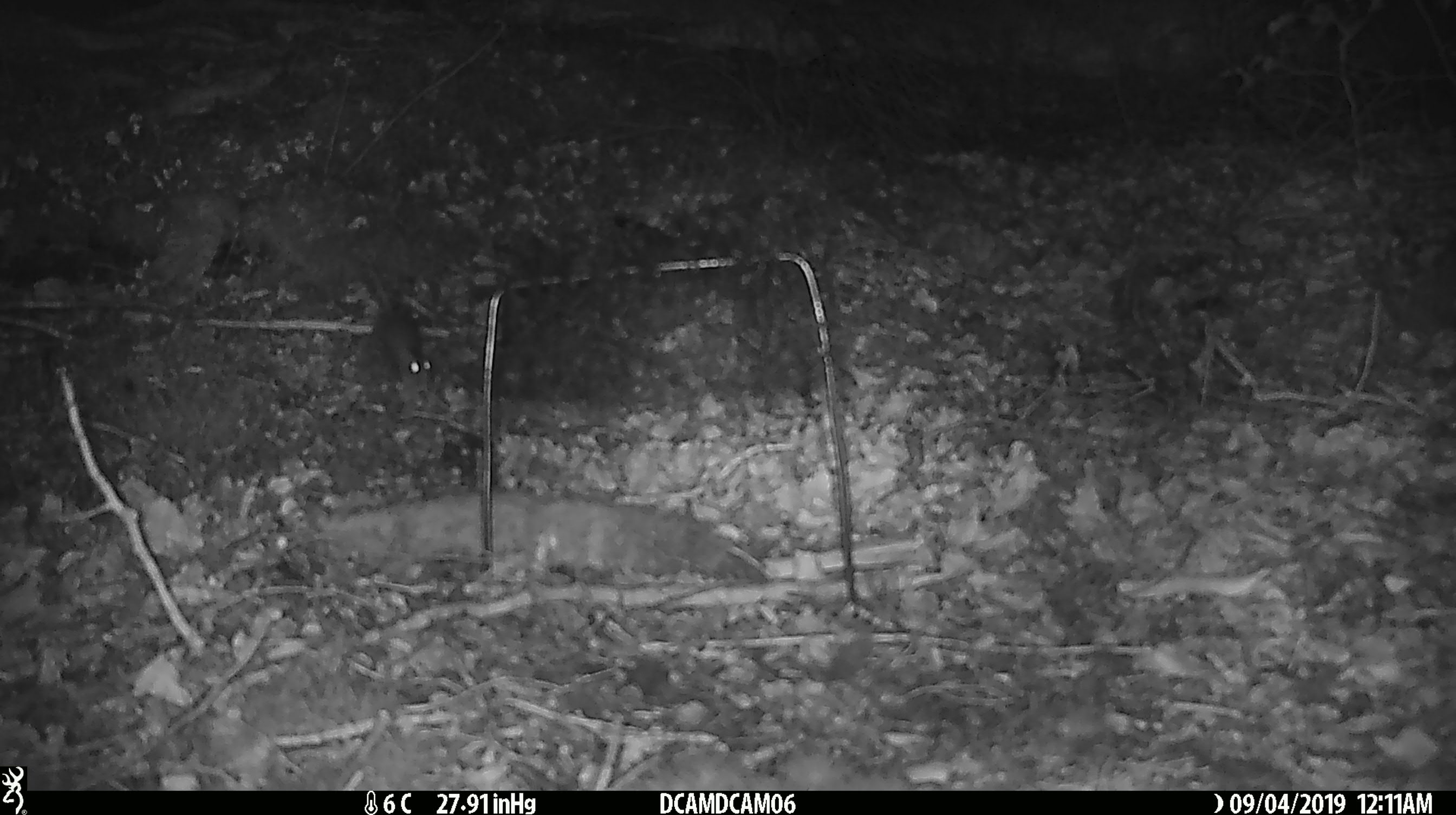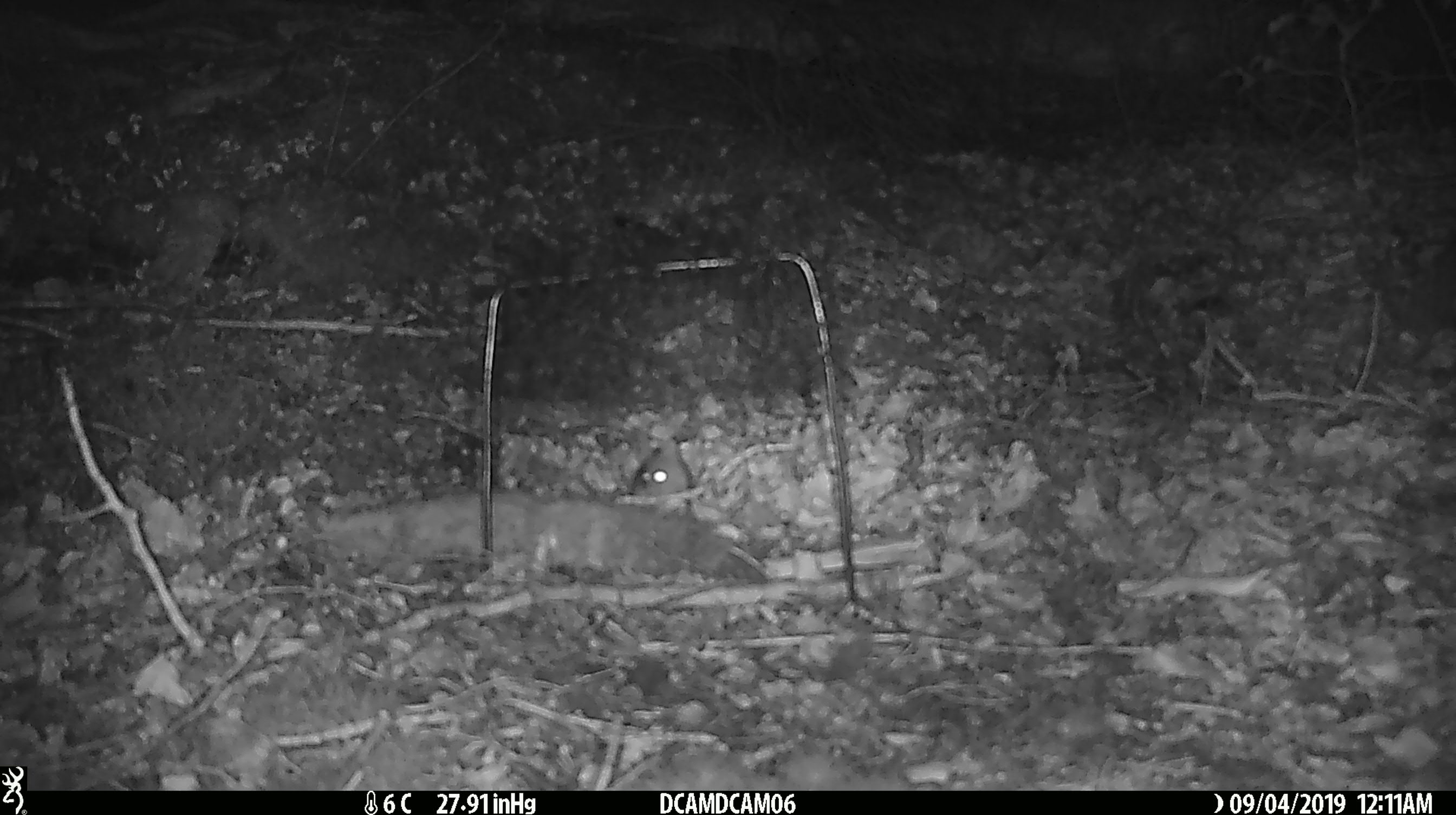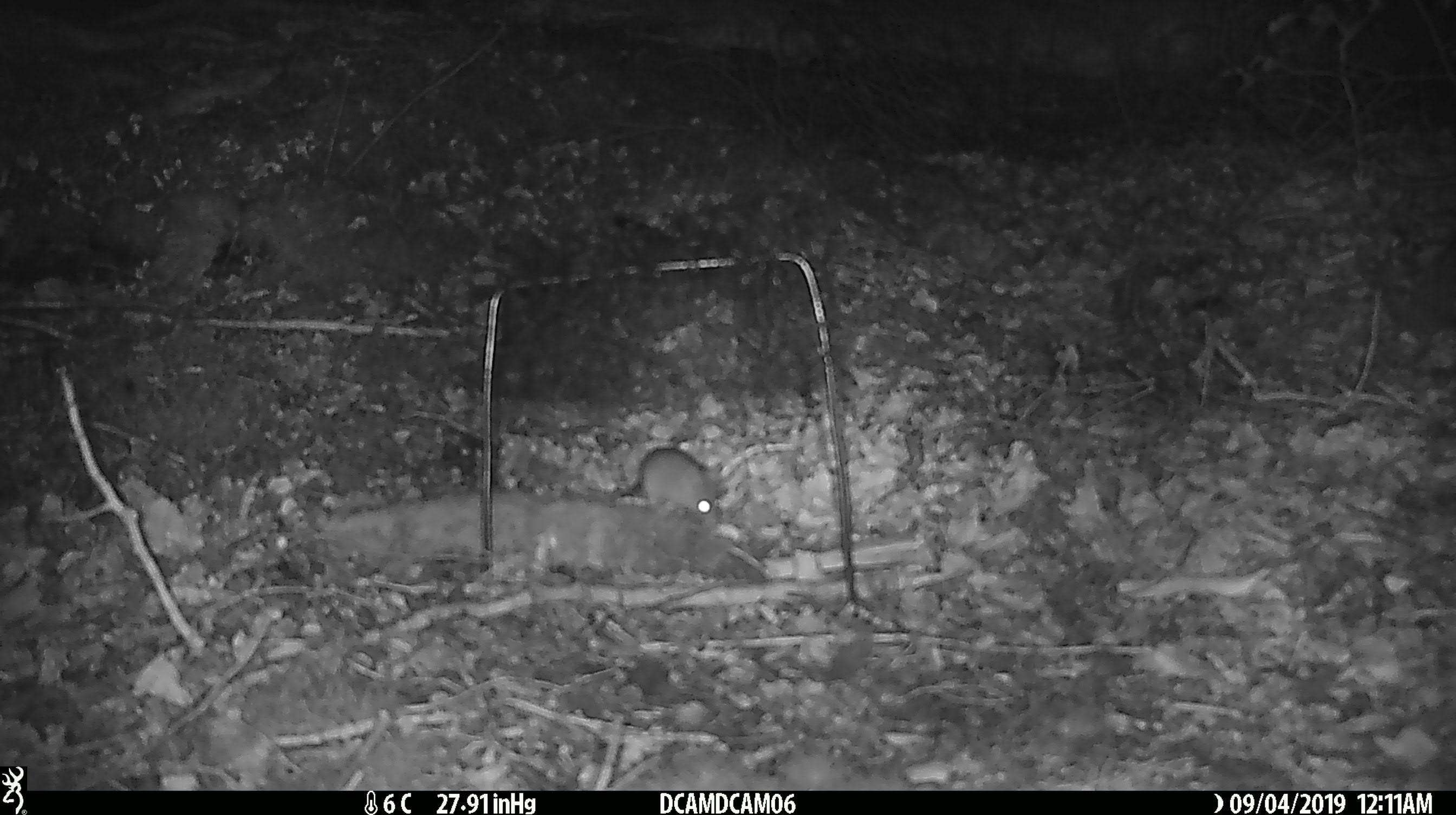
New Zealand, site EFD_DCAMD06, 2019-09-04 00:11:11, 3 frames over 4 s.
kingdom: Animalia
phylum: Chordata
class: Mammalia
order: Rodentia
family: Muridae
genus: Mus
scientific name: Mus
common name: mouse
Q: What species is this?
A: Mouse (Mus).